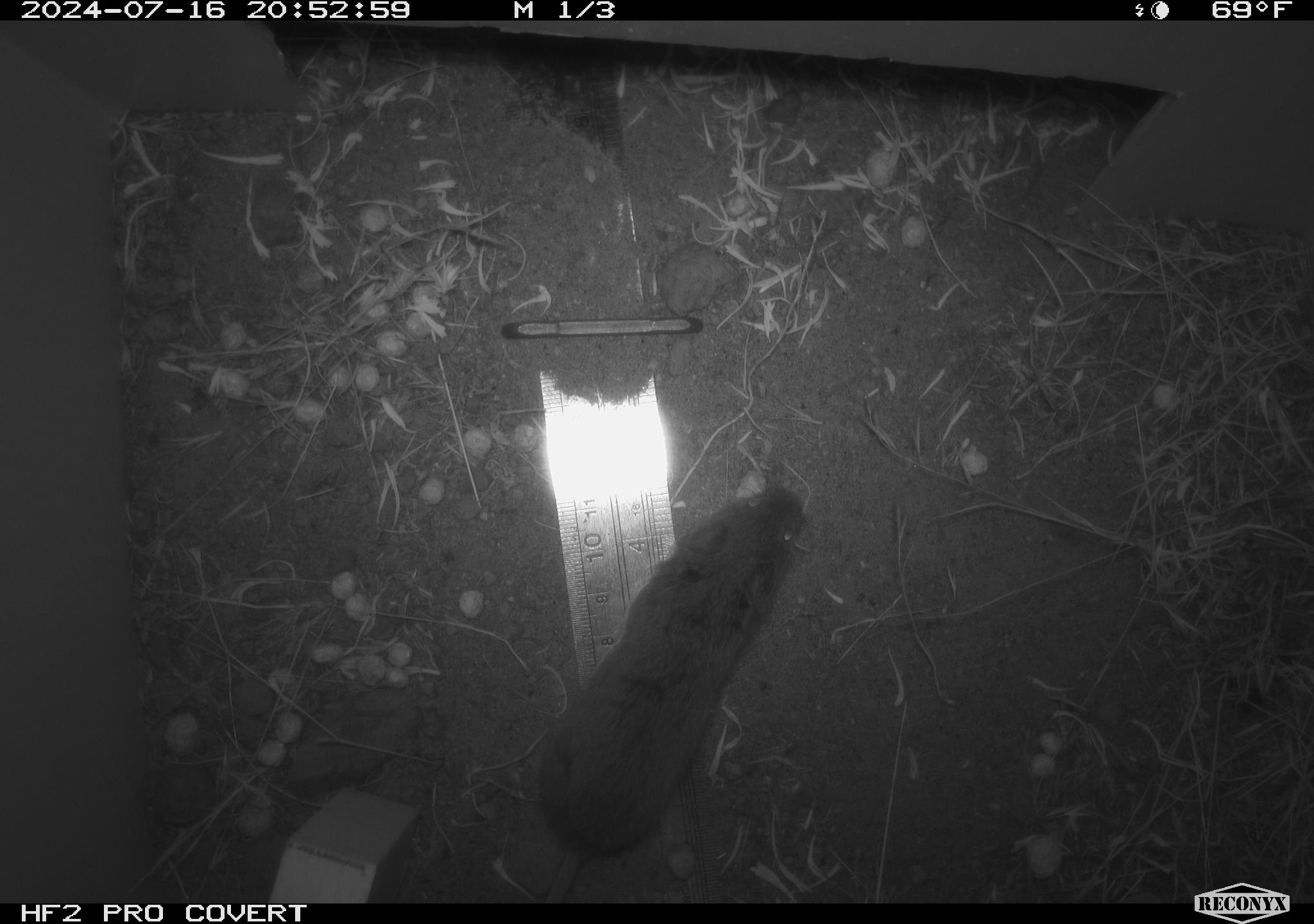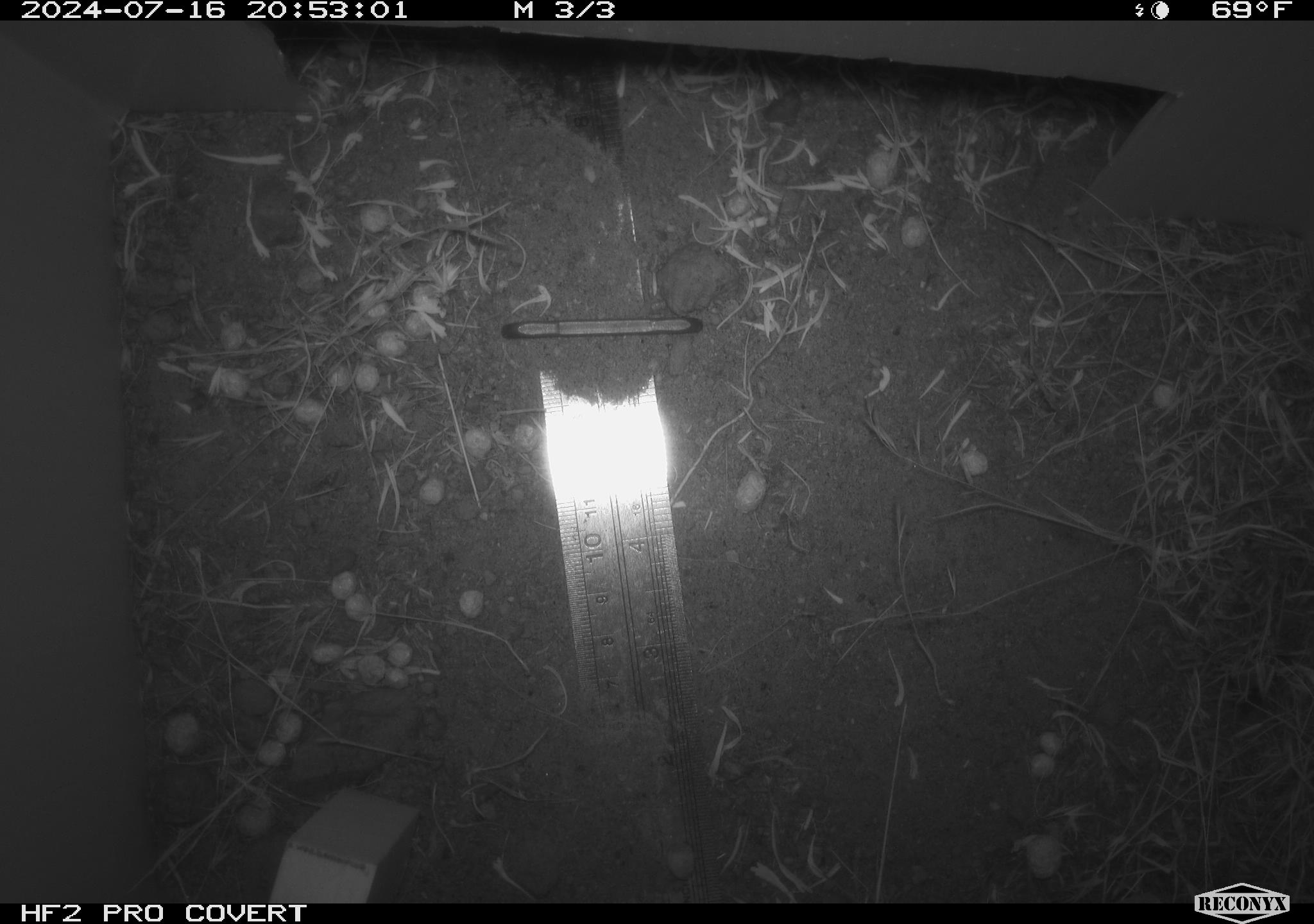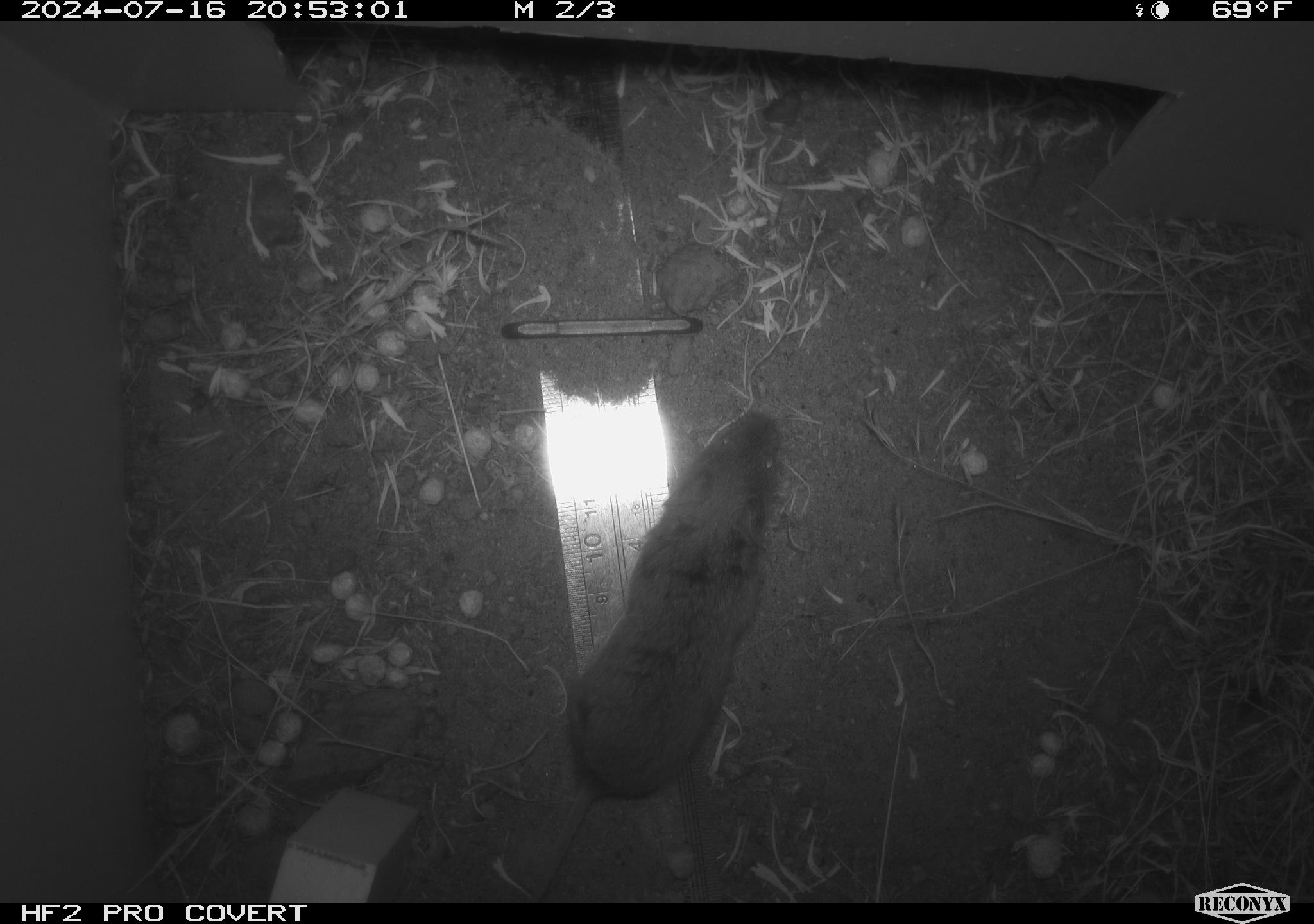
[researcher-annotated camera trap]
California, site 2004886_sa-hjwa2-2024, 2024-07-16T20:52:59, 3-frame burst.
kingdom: Animalia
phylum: Chordata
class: Mammalia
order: Rodentia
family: Cricetidae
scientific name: Cricetidae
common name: hamsters, voles, lemmings, and allies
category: cricetidae family